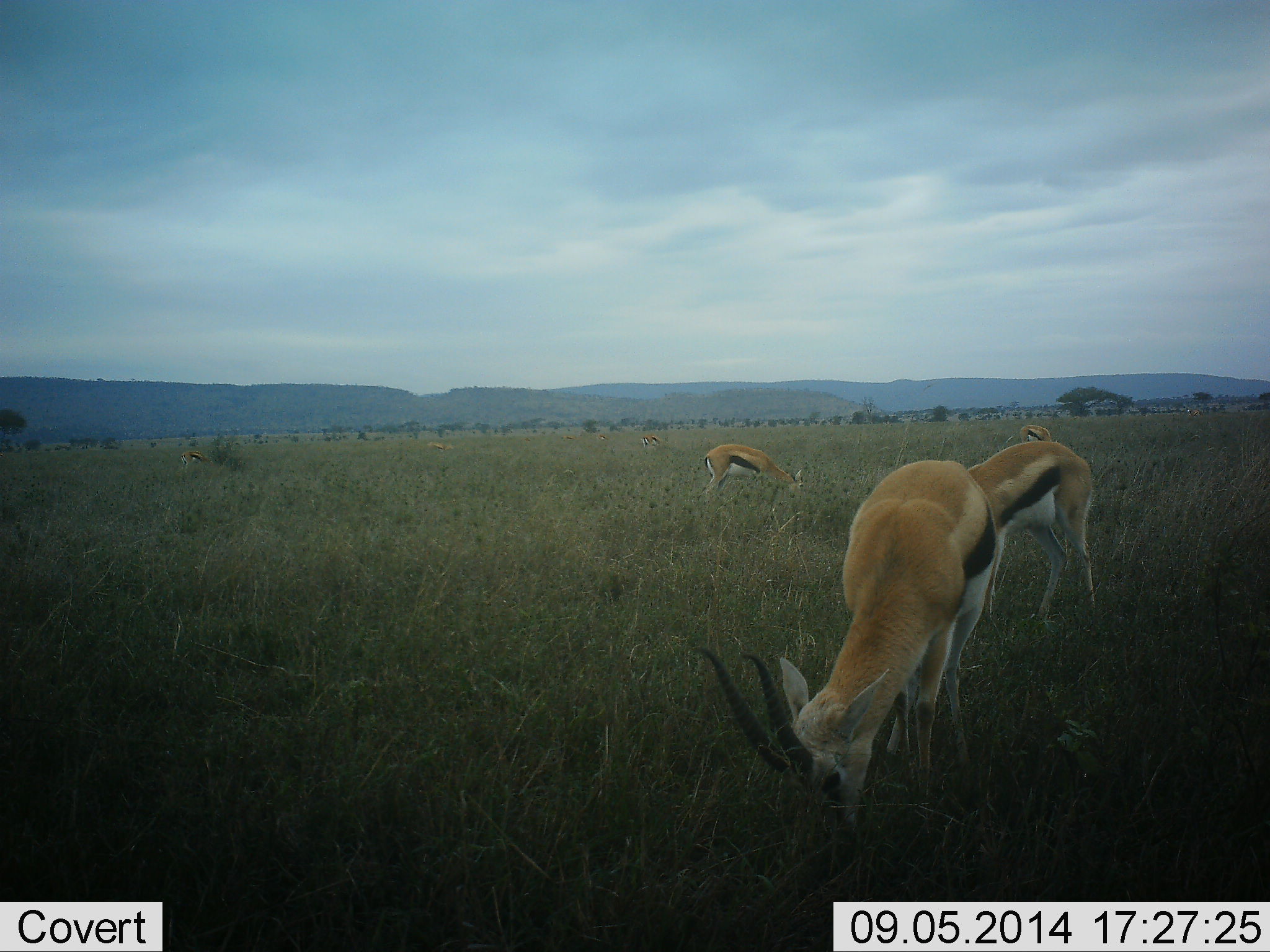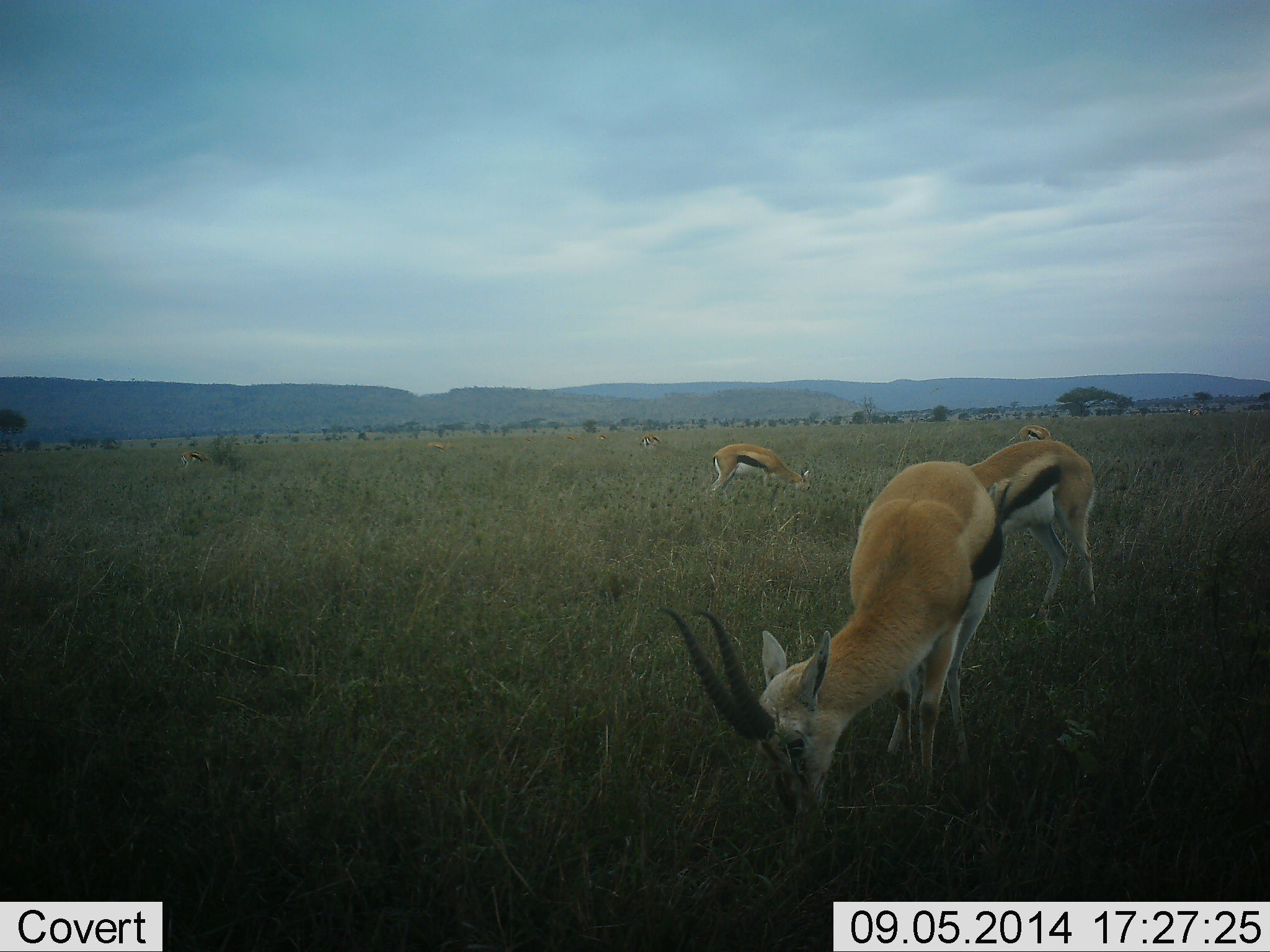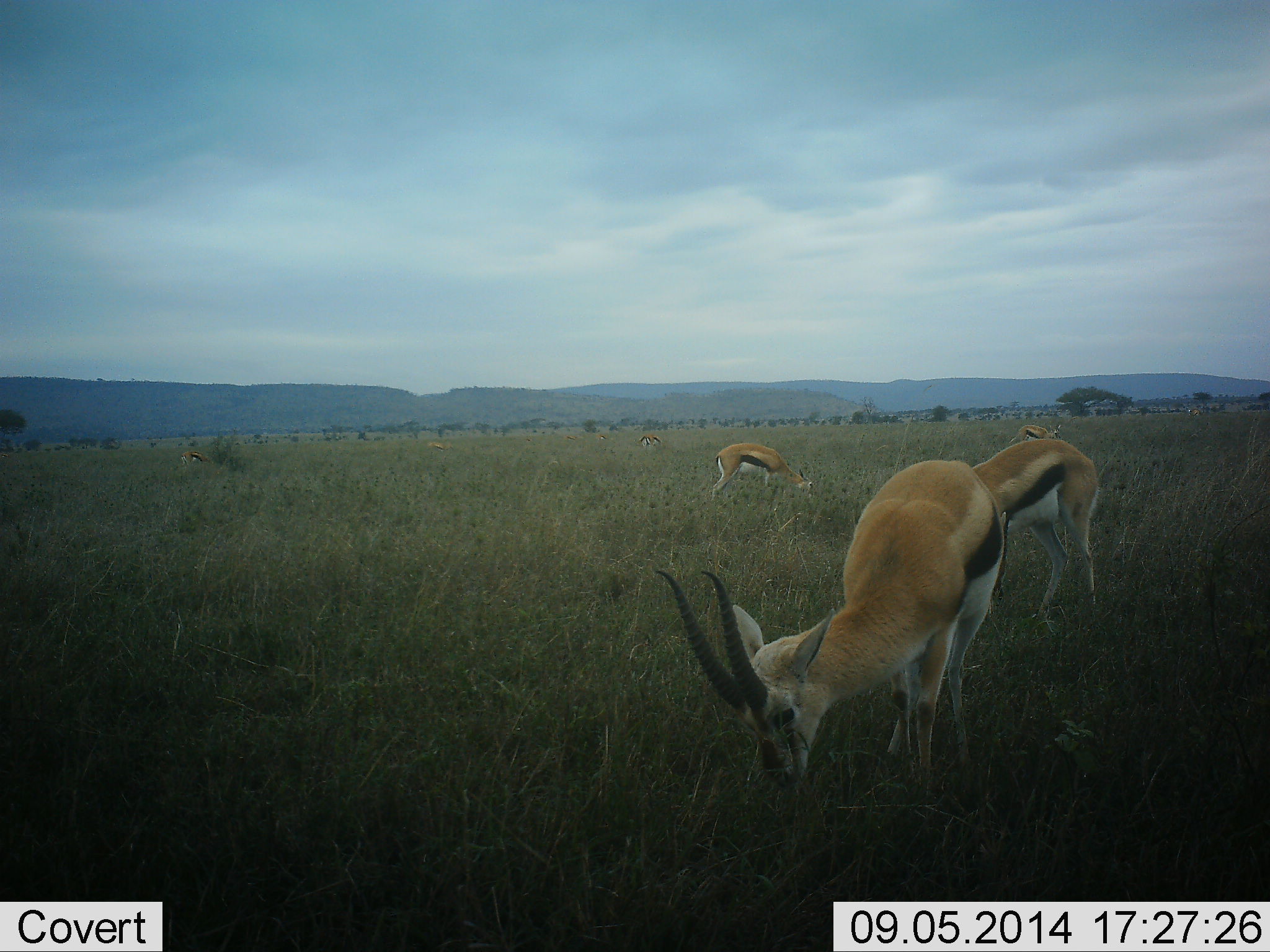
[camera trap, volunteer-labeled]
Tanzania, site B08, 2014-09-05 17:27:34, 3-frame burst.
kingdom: Animalia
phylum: Chordata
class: Mammalia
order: Artiodactyla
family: Bovidae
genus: Eudorcas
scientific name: Eudorcas thomsonii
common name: thomson's gazelle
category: gazellethomsons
Gazellethomsons (thomson's gazelle) (Eudorcas thomsonii), count 5. Behavior (volunteer vote fractions): standing 20%, resting 0%, moving 0%, interacting 0%. Young present (vote fraction): 10%. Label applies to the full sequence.